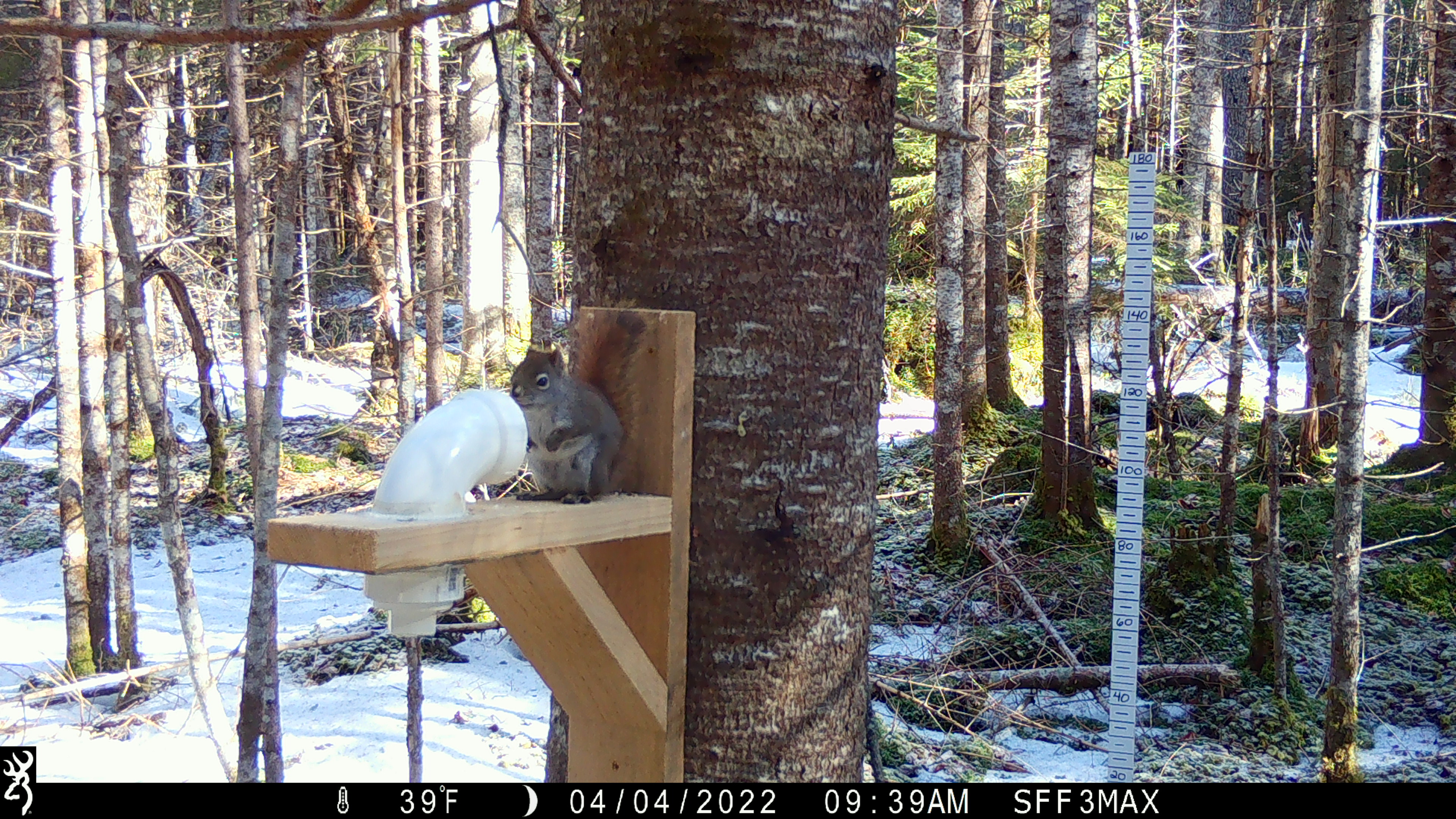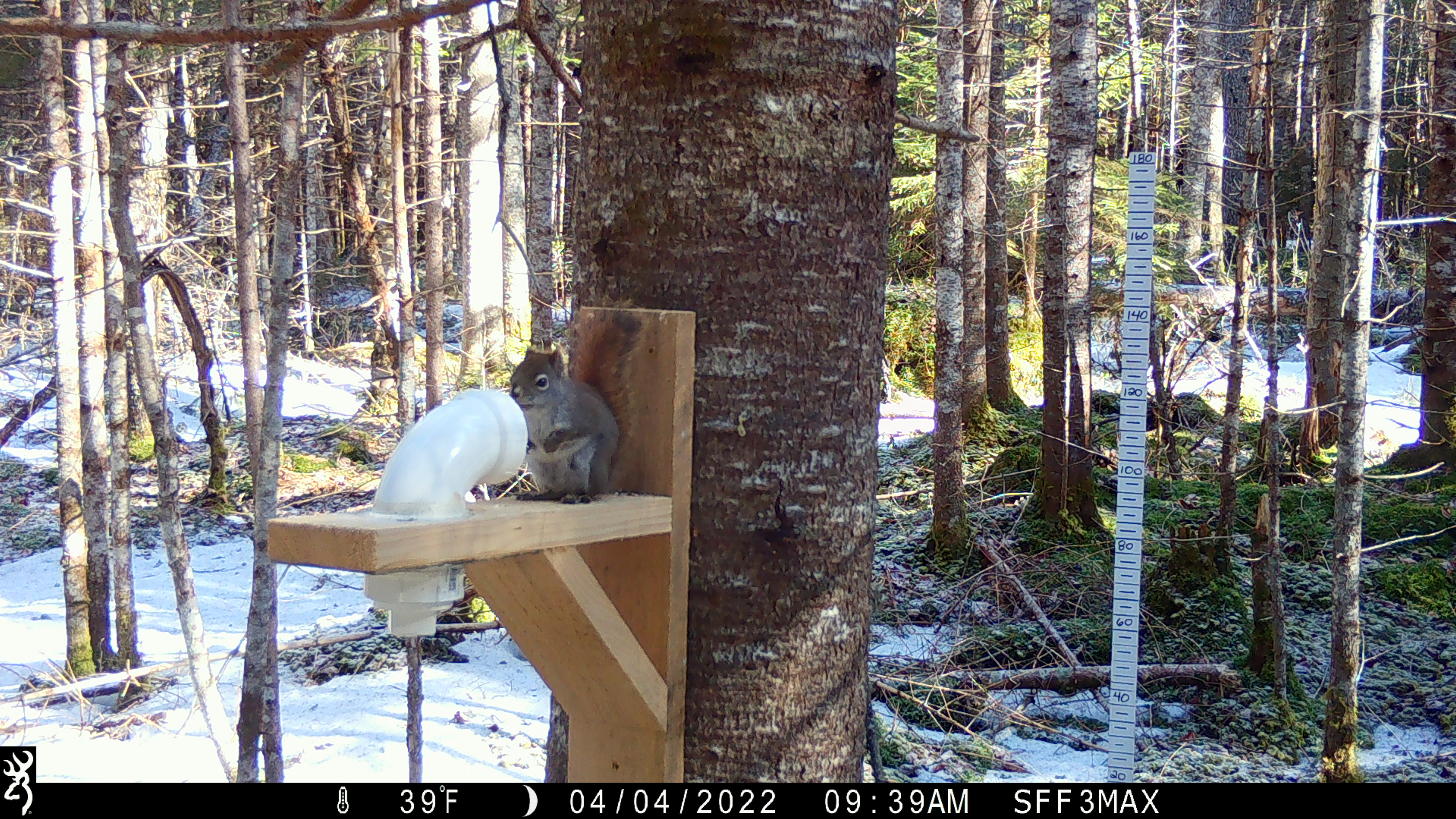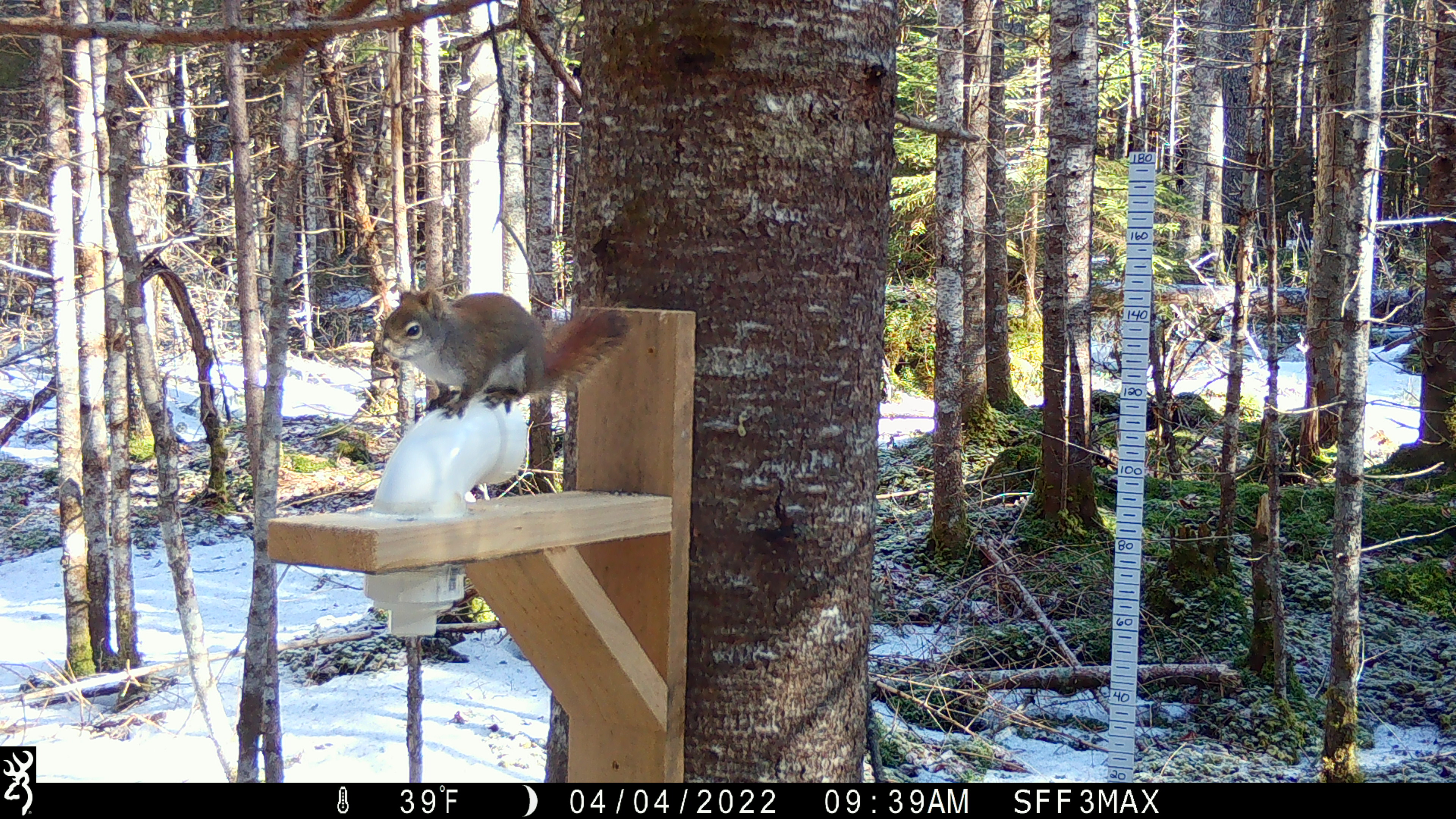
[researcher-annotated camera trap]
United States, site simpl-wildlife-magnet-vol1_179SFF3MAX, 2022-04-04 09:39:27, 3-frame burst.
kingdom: Animalia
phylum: Chordata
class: Mammalia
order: Rodentia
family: Sciuridae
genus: Tamiasciurus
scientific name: Tamiasciurus hudsonicus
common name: red squirrel